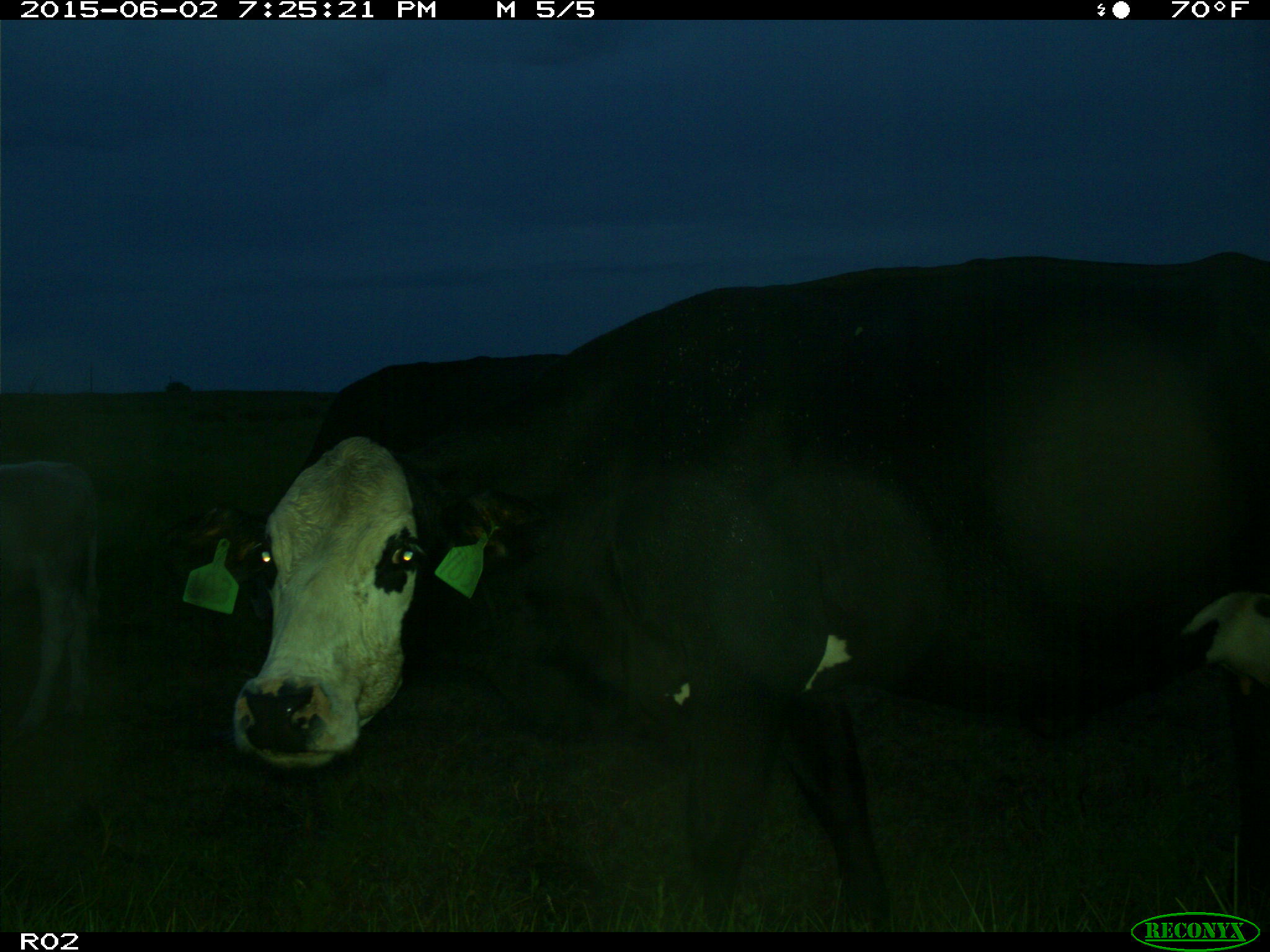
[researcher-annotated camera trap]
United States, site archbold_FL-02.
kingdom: Animalia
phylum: Chordata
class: Mammalia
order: Artiodactyla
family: Bovidae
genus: Bos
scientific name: Bos taurus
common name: domestic cow